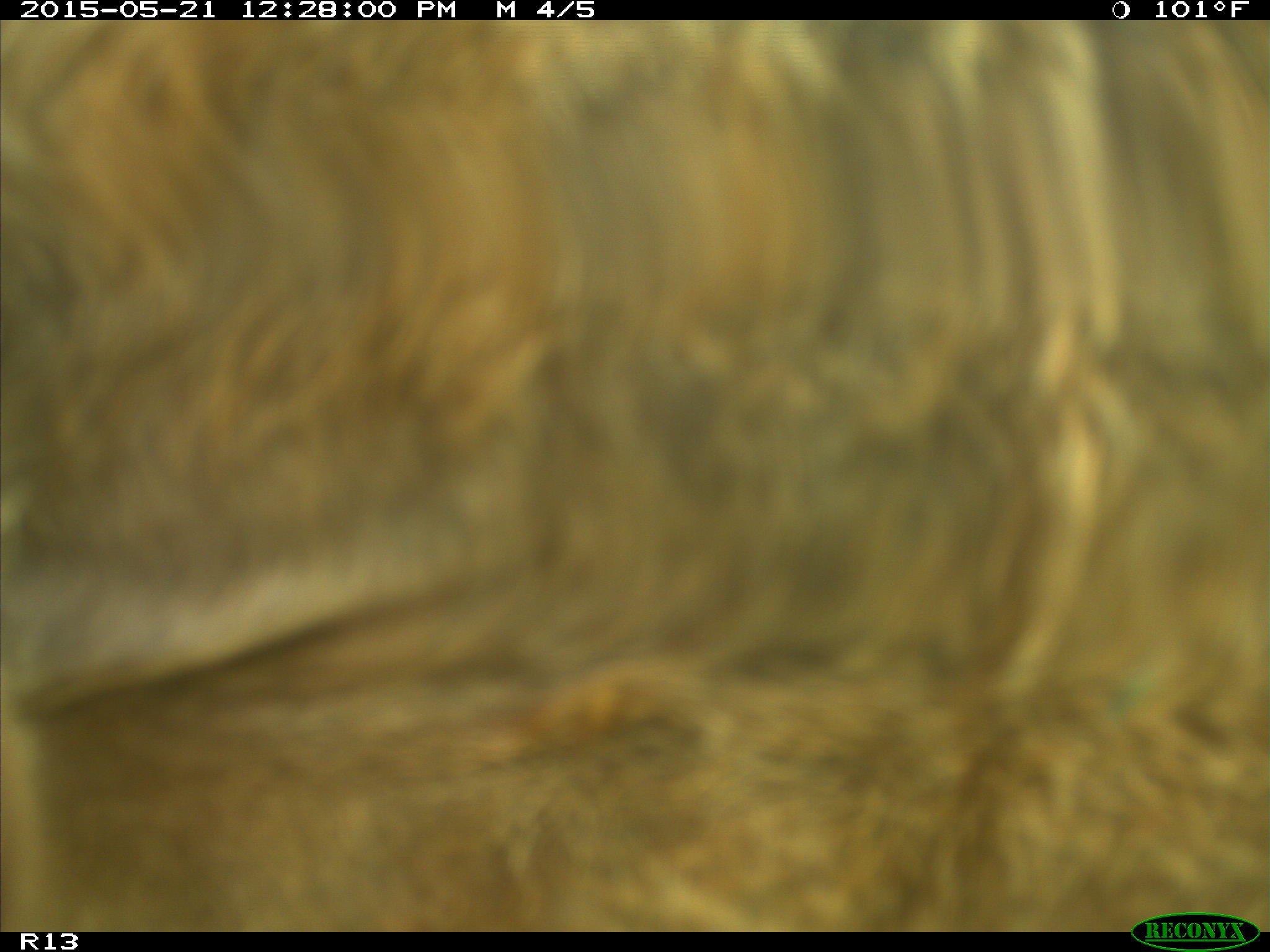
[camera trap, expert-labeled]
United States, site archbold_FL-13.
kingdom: Animalia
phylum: Chordata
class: Mammalia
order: Artiodactyla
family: Bovidae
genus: Bos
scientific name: Bos taurus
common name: domestic cow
Bos taurus (domestic cow).